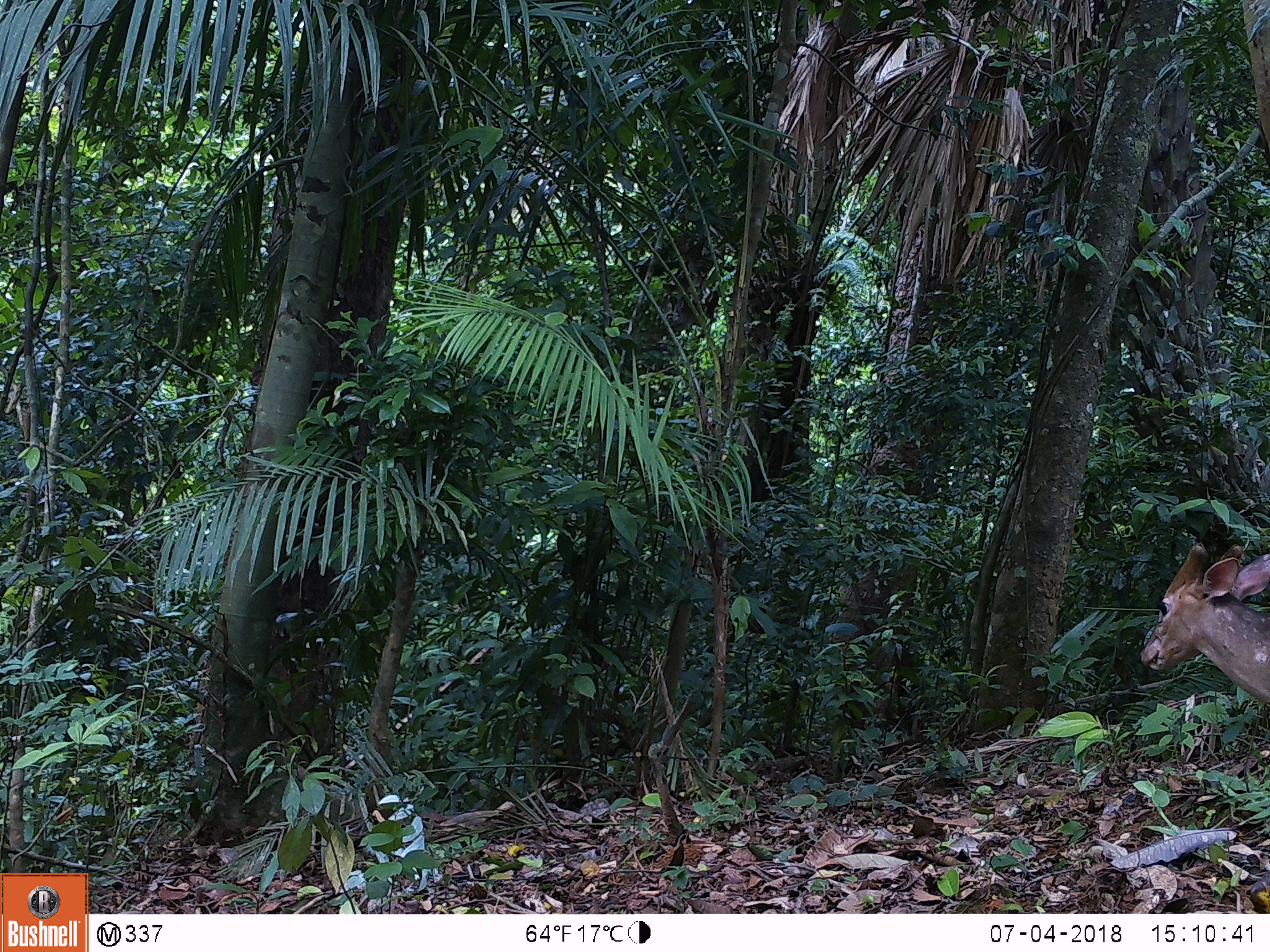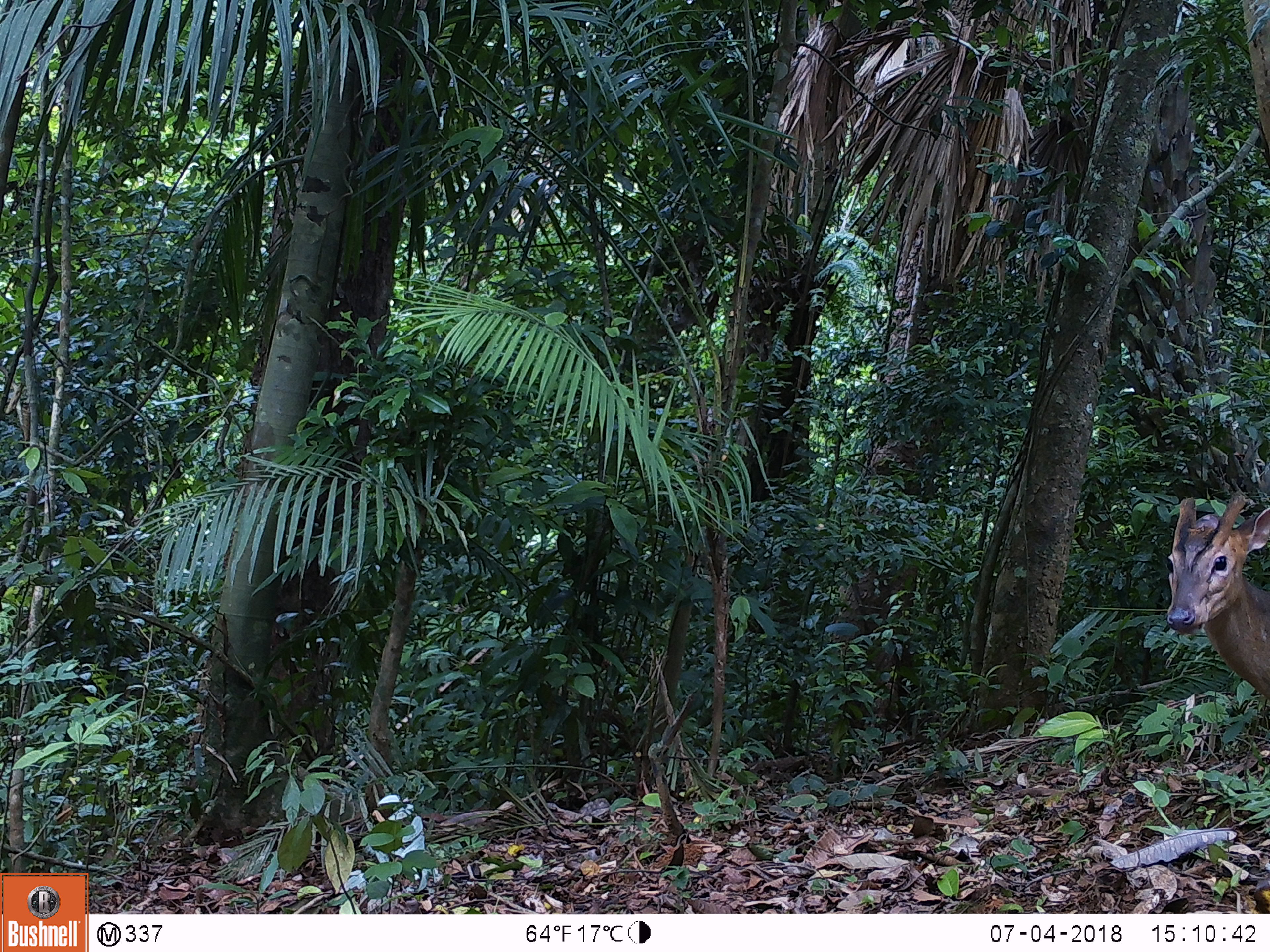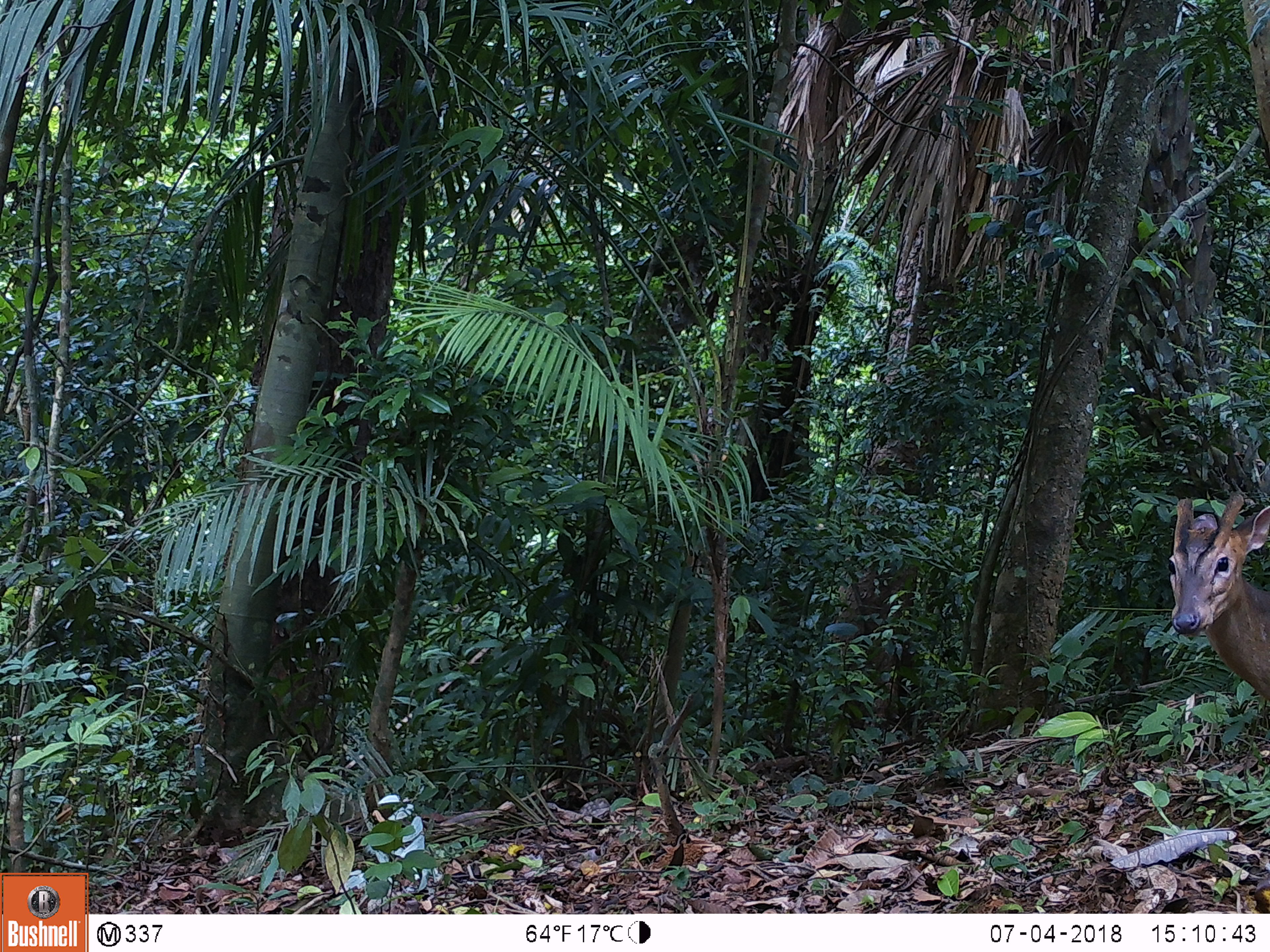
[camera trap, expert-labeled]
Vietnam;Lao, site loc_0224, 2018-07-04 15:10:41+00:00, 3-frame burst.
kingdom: Animalia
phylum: Chordata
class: Mammalia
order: Artiodactyla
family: Cervidae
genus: Muntiacus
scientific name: Muntiacus vuquangensis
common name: large-antlered muntjac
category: large antlered muntjac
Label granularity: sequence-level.